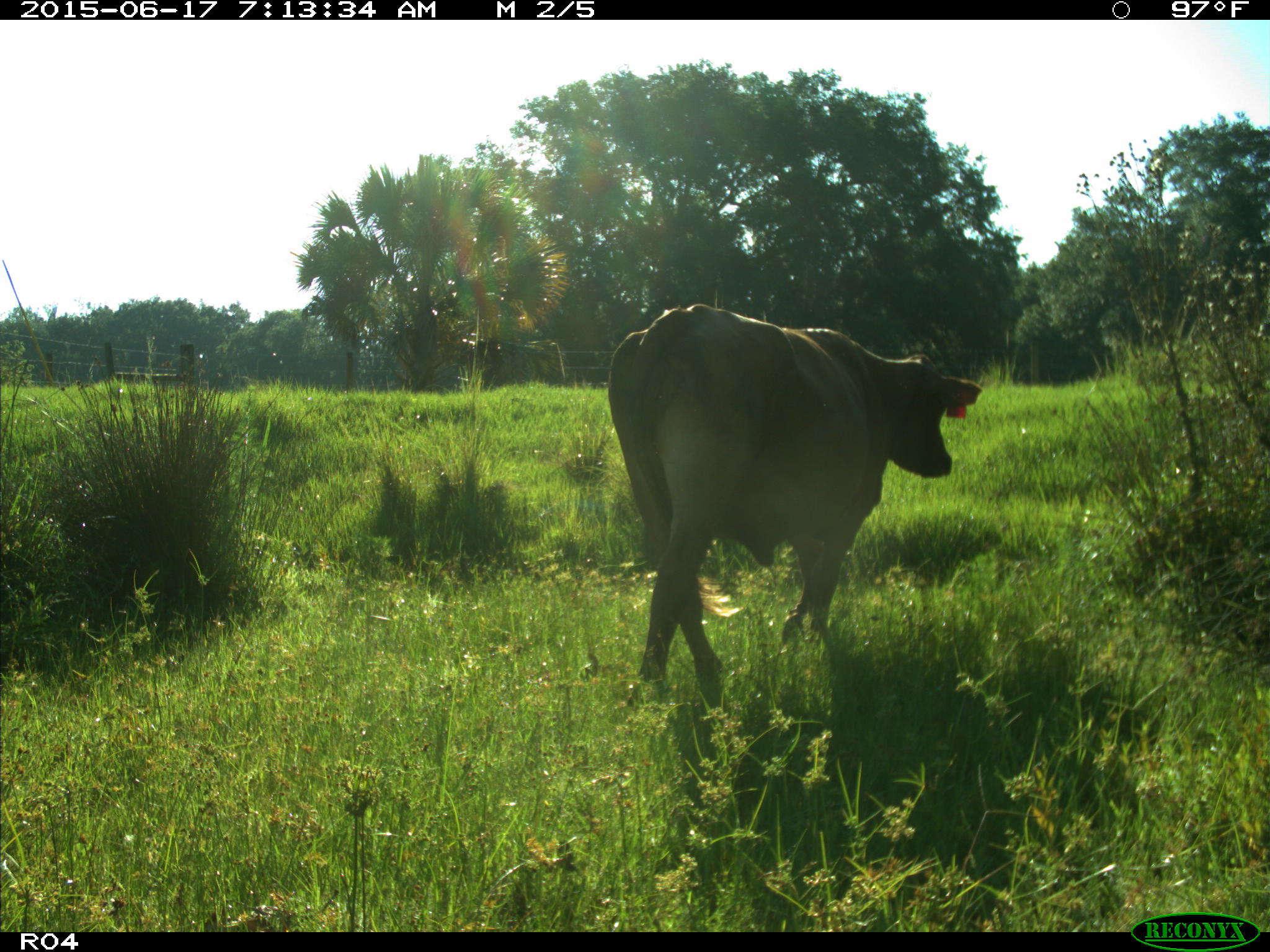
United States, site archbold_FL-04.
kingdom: Animalia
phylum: Chordata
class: Mammalia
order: Artiodactyla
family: Bovidae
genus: Bos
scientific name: Bos taurus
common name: domestic cow